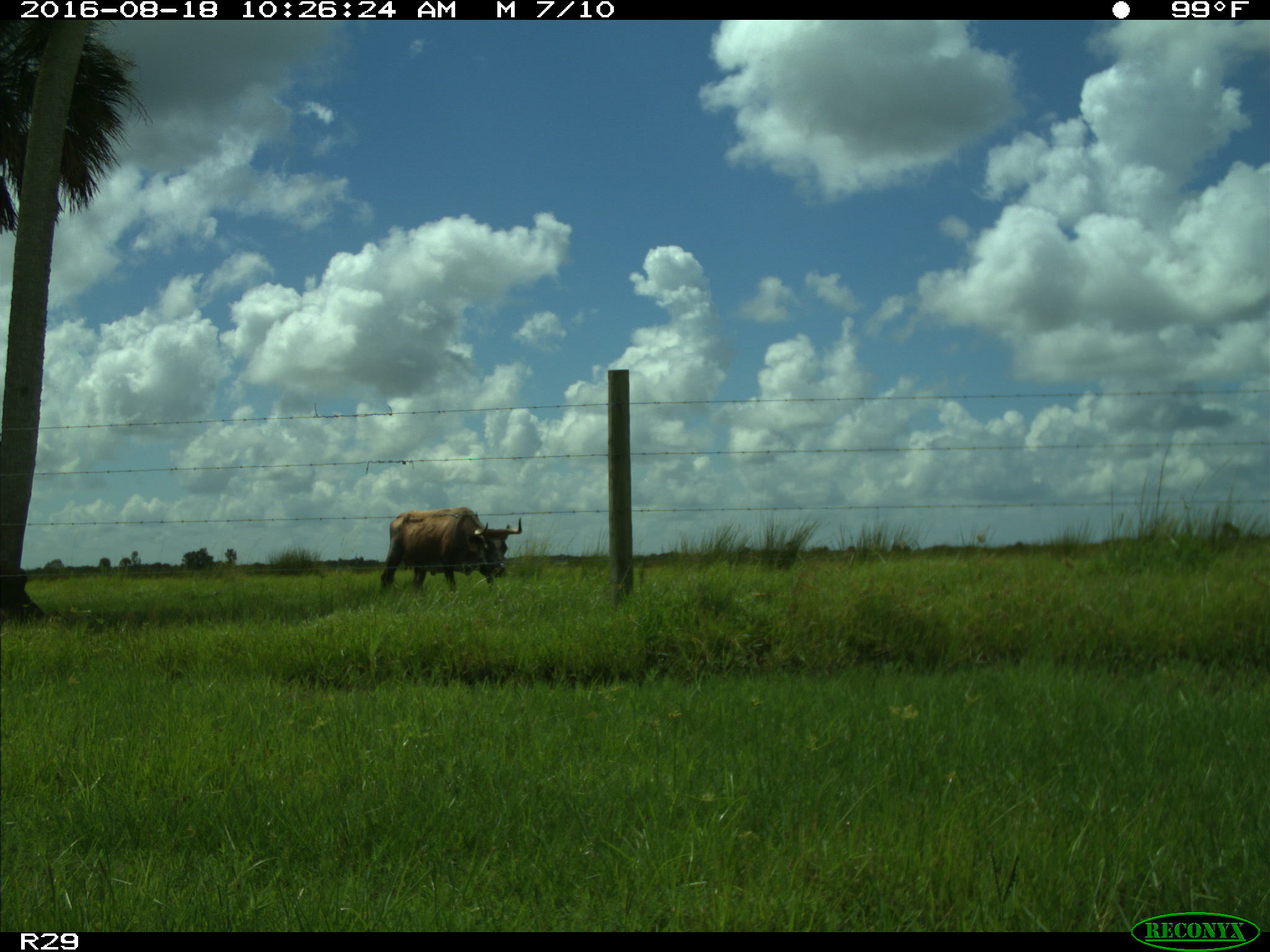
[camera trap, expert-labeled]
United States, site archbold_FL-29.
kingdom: Animalia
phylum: Chordata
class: Mammalia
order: Artiodactyla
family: Bovidae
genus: Bos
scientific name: Bos taurus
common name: domestic cow